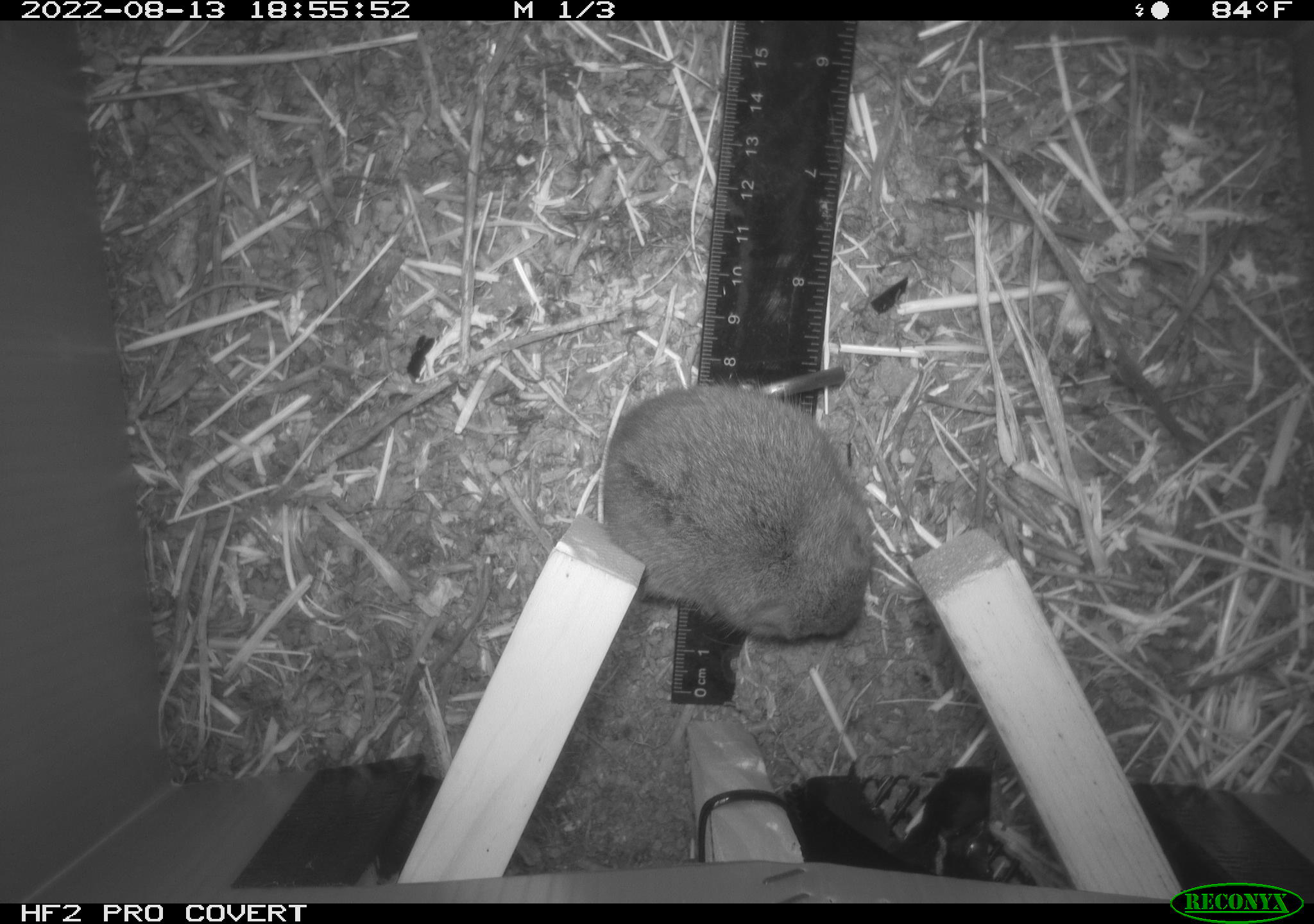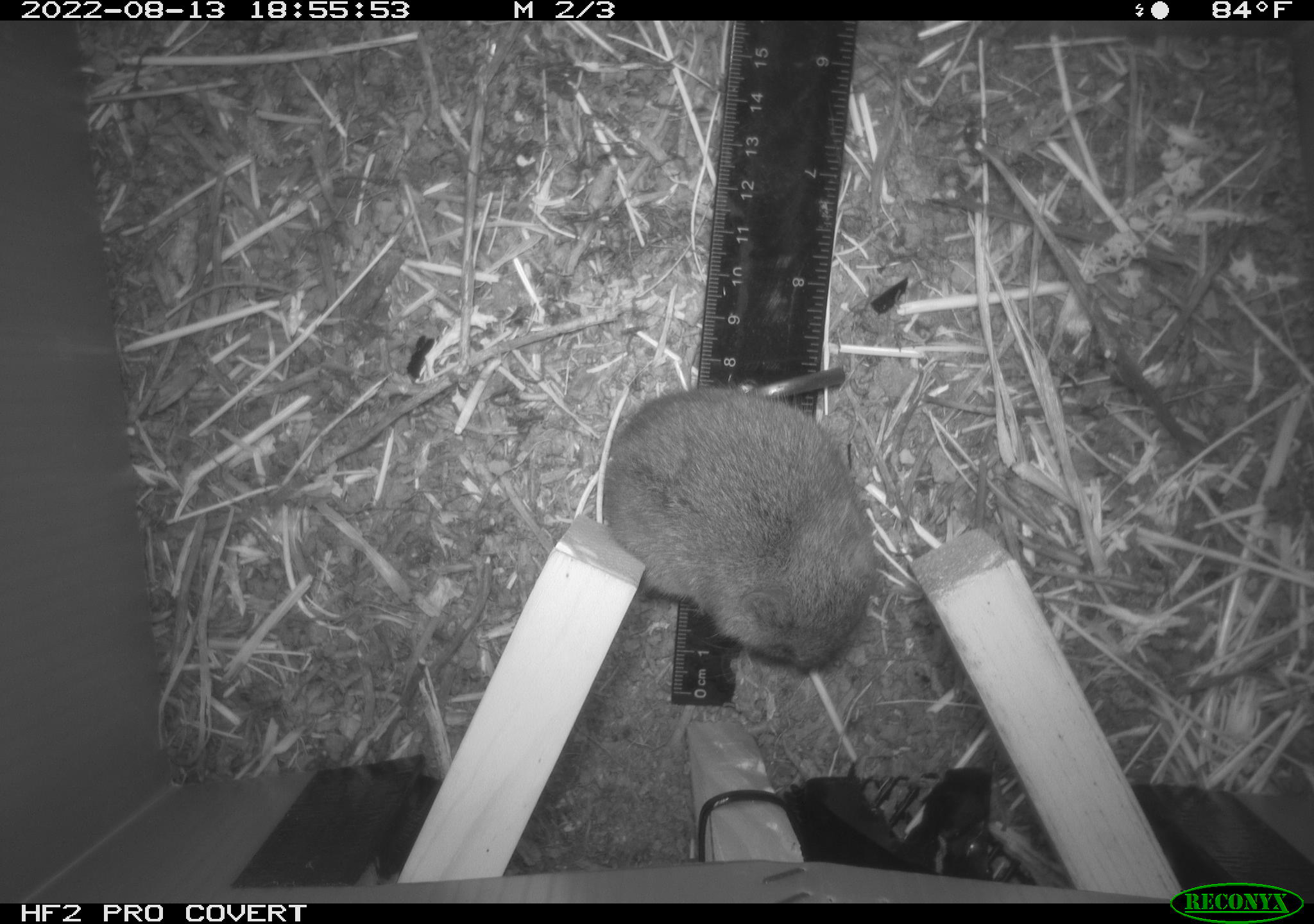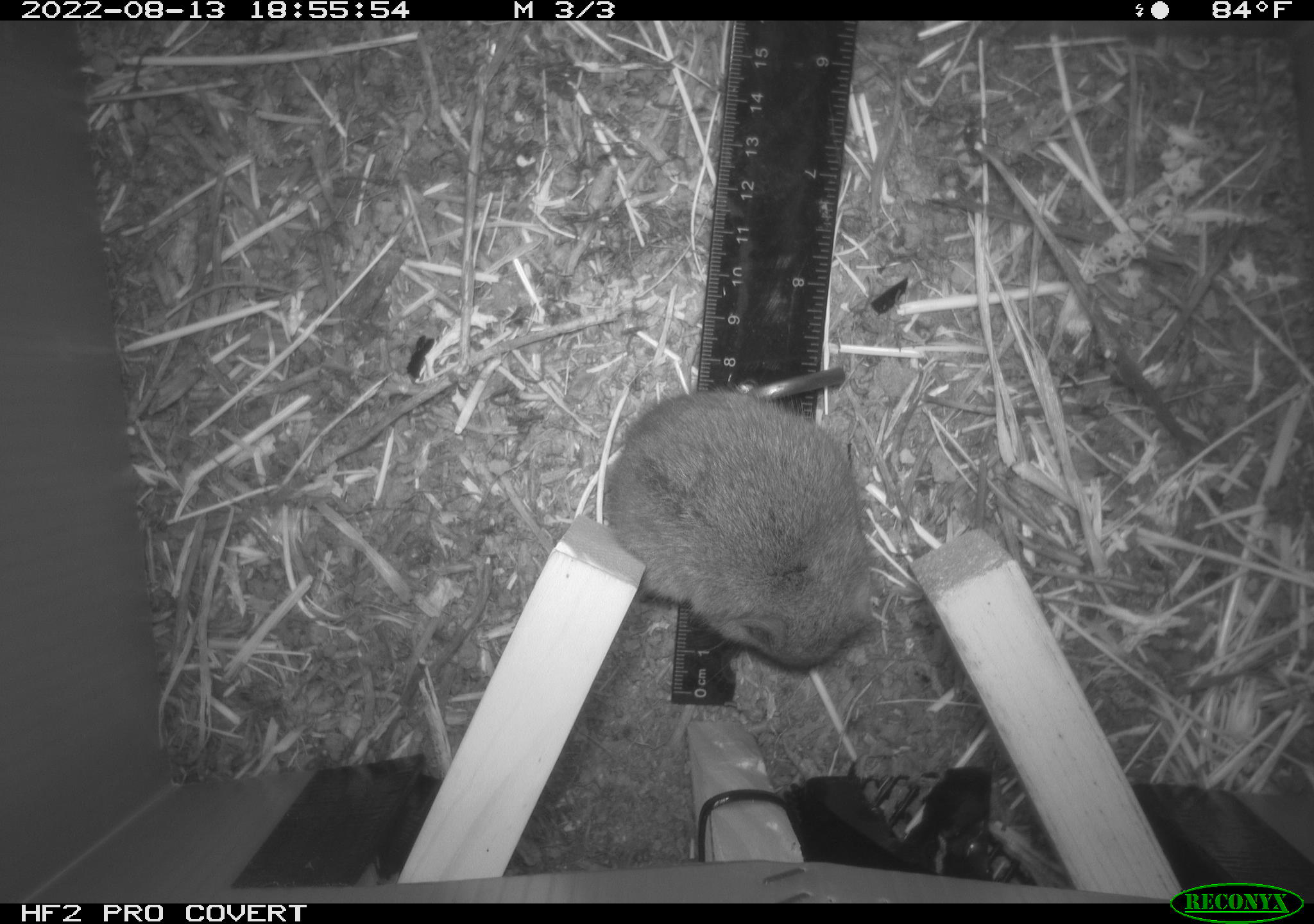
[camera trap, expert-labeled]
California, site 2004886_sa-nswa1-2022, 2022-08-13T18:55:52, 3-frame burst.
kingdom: Animalia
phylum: Chordata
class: Mammalia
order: Rodentia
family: Cricetidae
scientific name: Cricetidae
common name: hamsters, voles, lemmings, and allies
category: cricetidae family